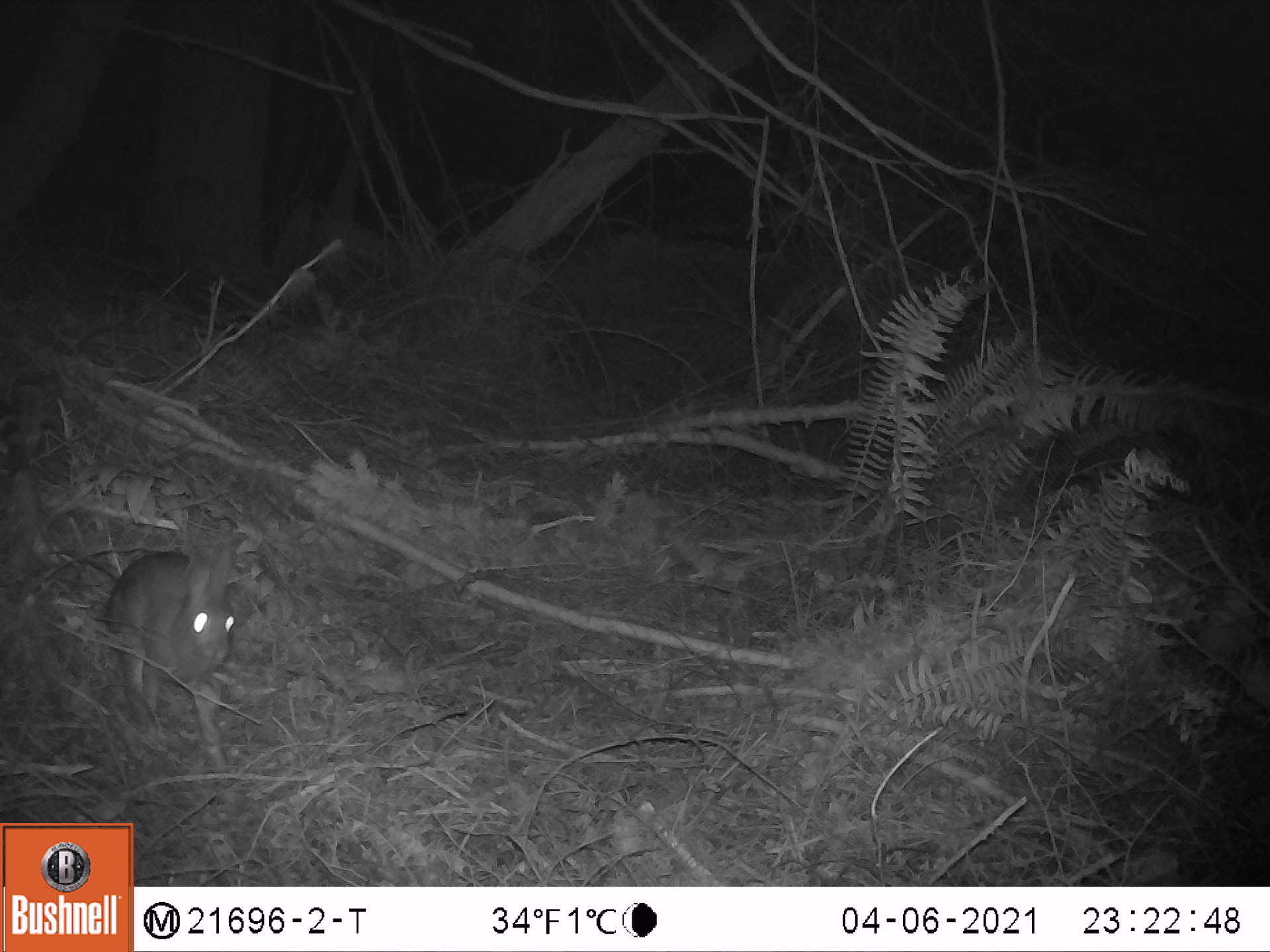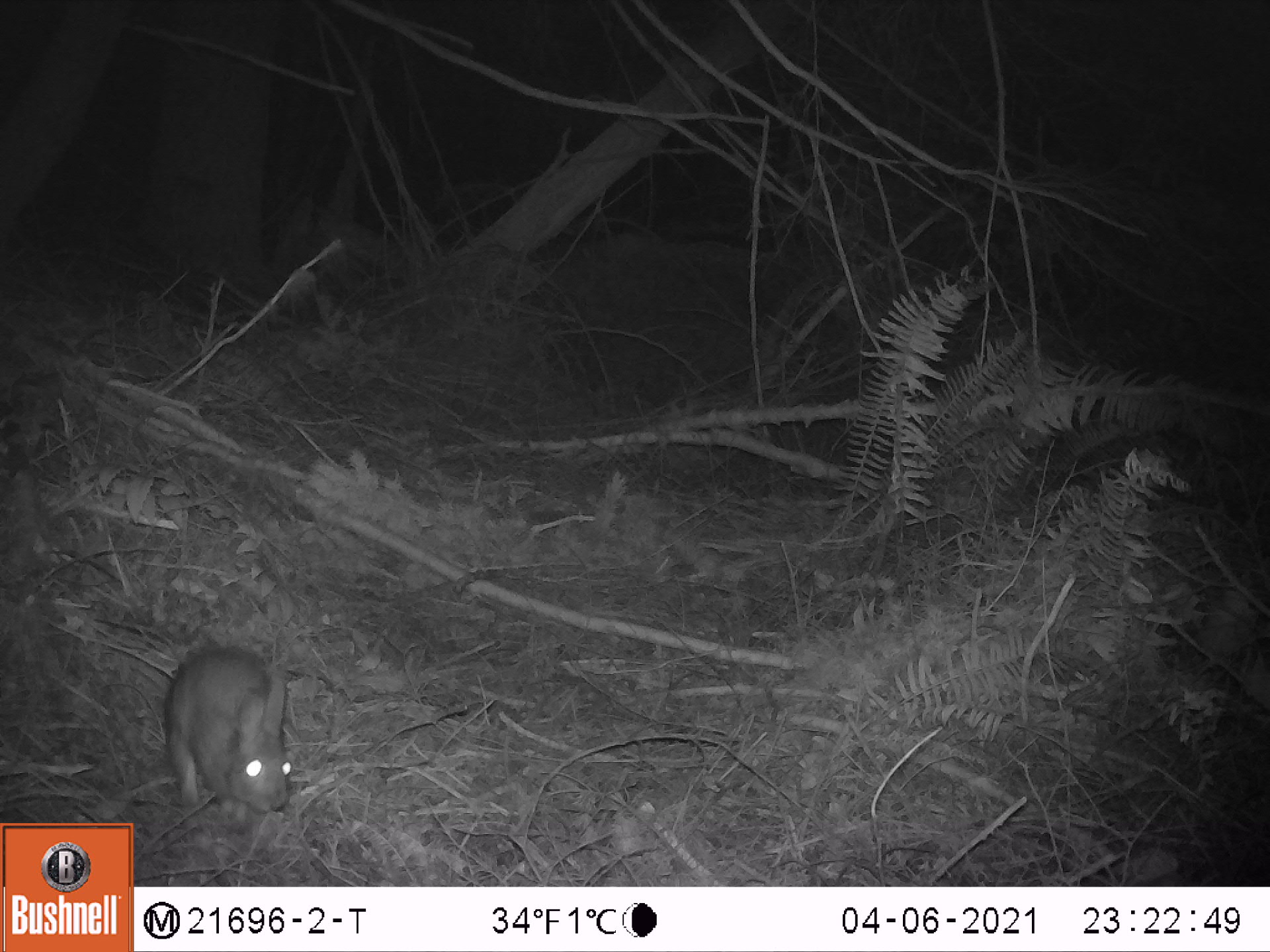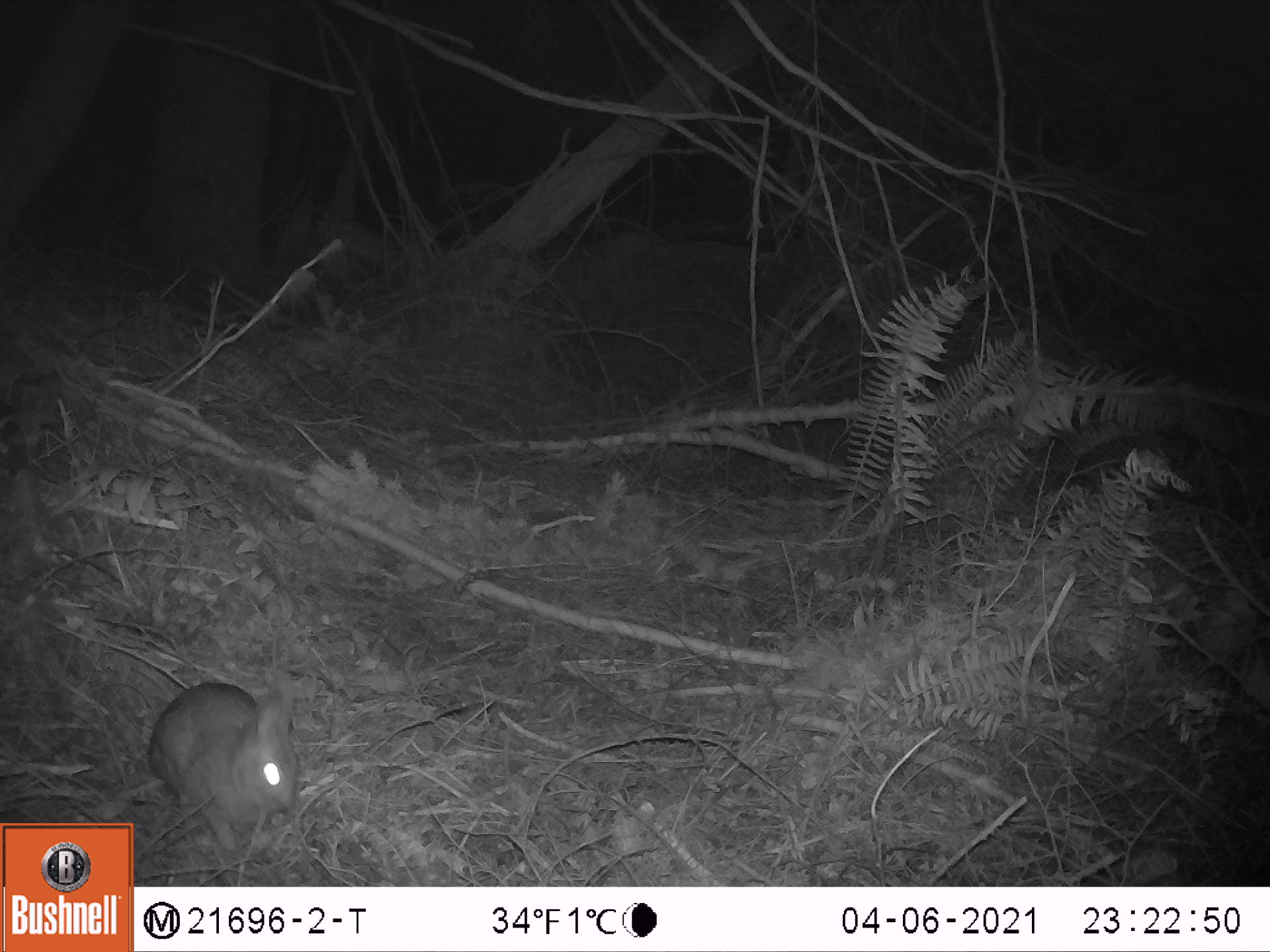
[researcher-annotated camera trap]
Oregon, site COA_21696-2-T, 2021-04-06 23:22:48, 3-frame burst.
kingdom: Animalia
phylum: Chordata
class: Mammalia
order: Lagomorpha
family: Leporidae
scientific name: Leporidae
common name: hares and rabbits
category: leporidae family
Leporidae family (hares and rabbits) (Leporidae).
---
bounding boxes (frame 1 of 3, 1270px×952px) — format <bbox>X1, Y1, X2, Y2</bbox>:
leporidae family: <bbox>80, 517, 259, 755</bbox>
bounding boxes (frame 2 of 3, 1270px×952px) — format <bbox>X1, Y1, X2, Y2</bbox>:
leporidae family: <bbox>149, 627, 312, 846</bbox>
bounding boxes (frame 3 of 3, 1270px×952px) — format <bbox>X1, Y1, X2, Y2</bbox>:
leporidae family: <bbox>141, 661, 313, 868</bbox>